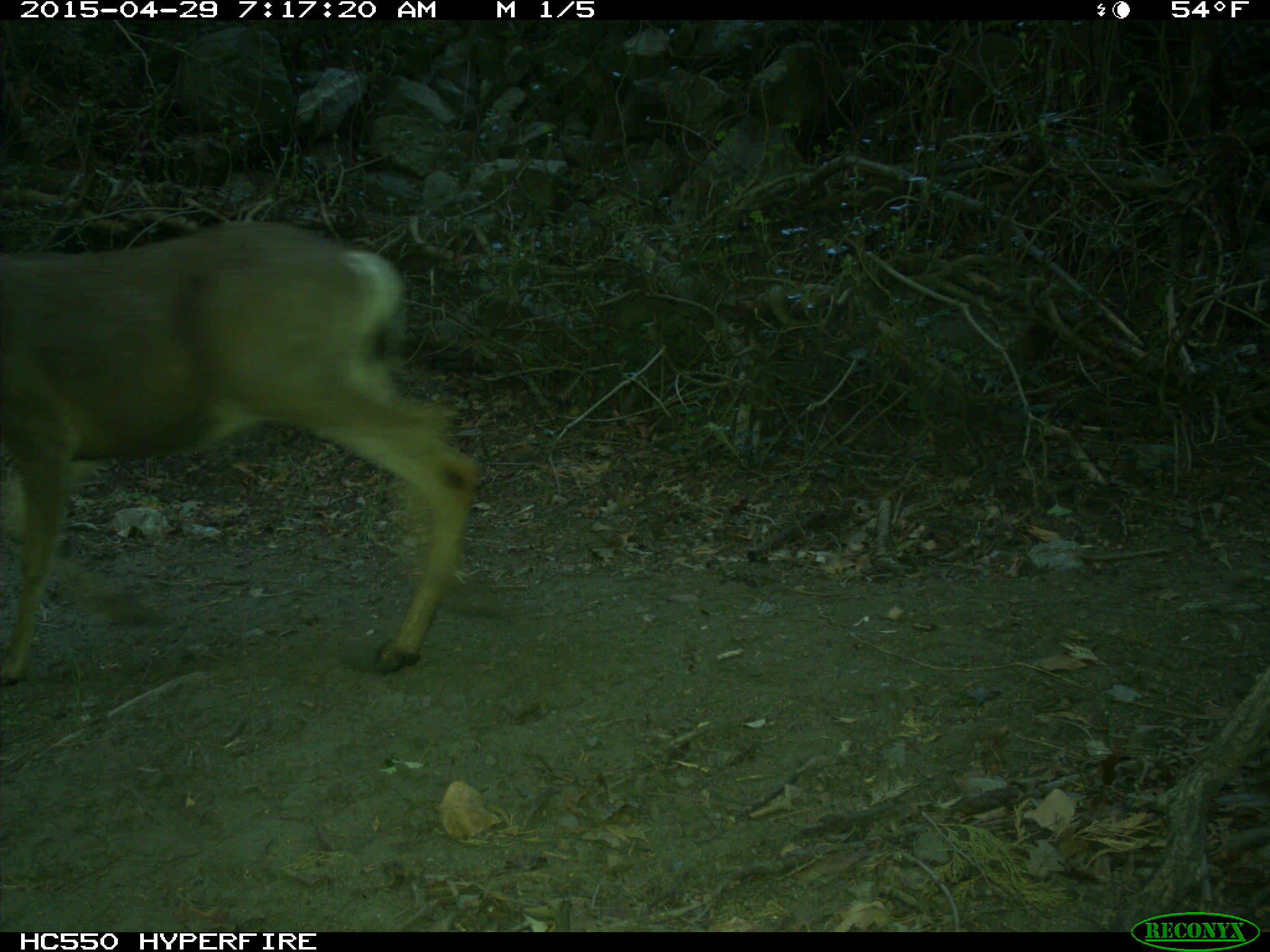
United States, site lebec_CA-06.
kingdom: Animalia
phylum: Chordata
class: Mammalia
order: Artiodactyla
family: Cervidae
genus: Odocoileus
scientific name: Odocoileus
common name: deer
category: unidentified deer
Unidentified deer (deer) (Odocoileus).